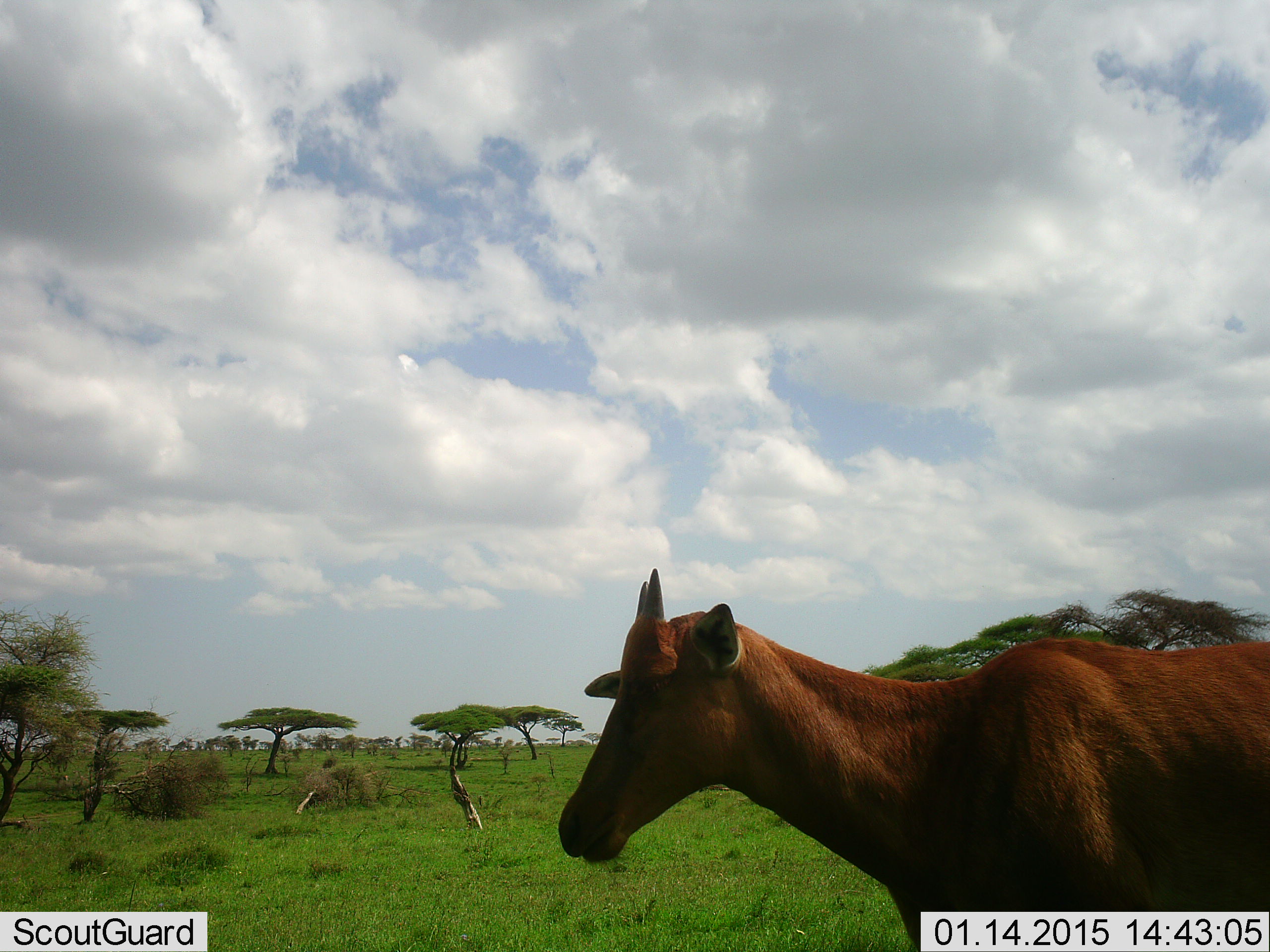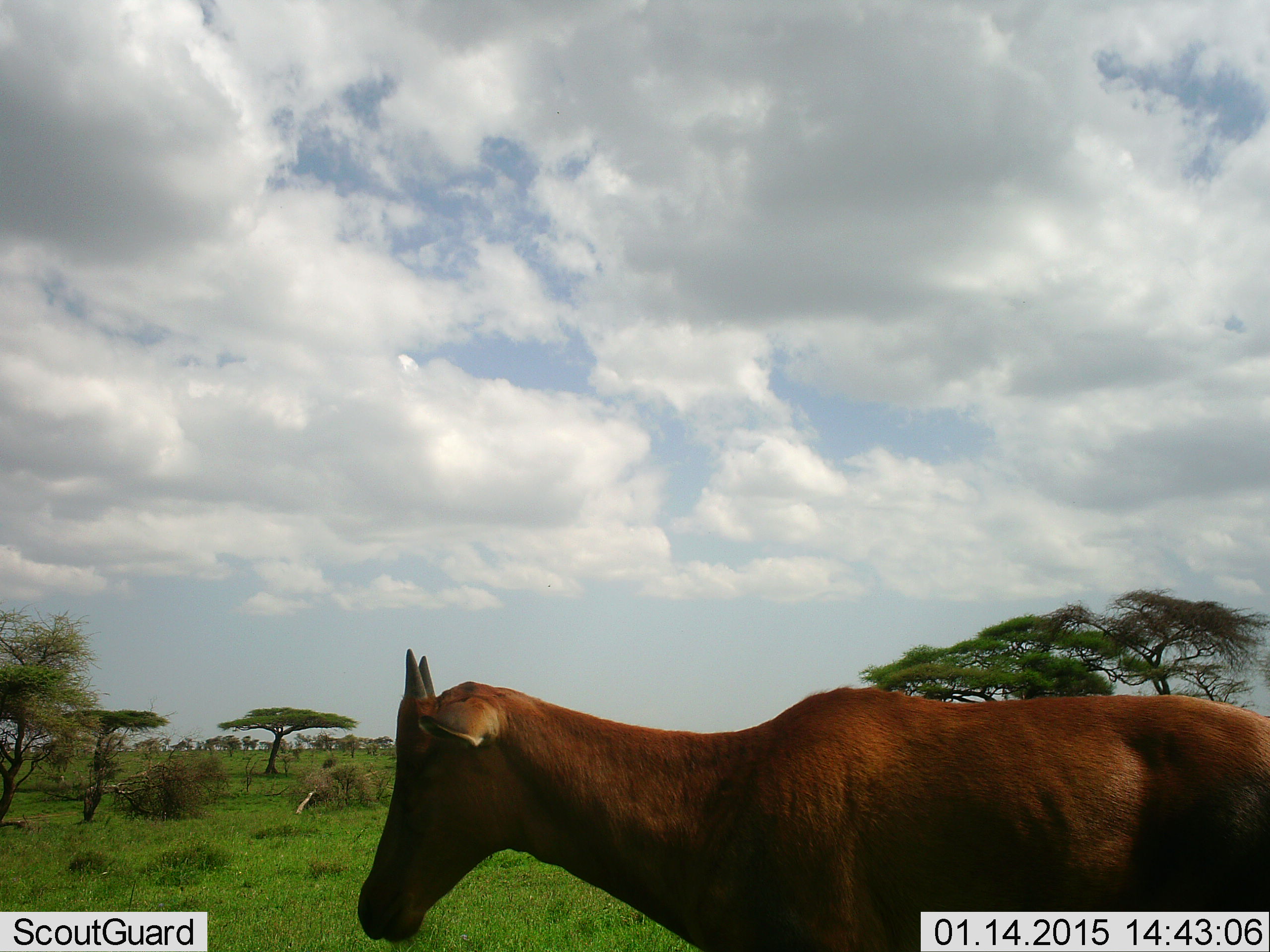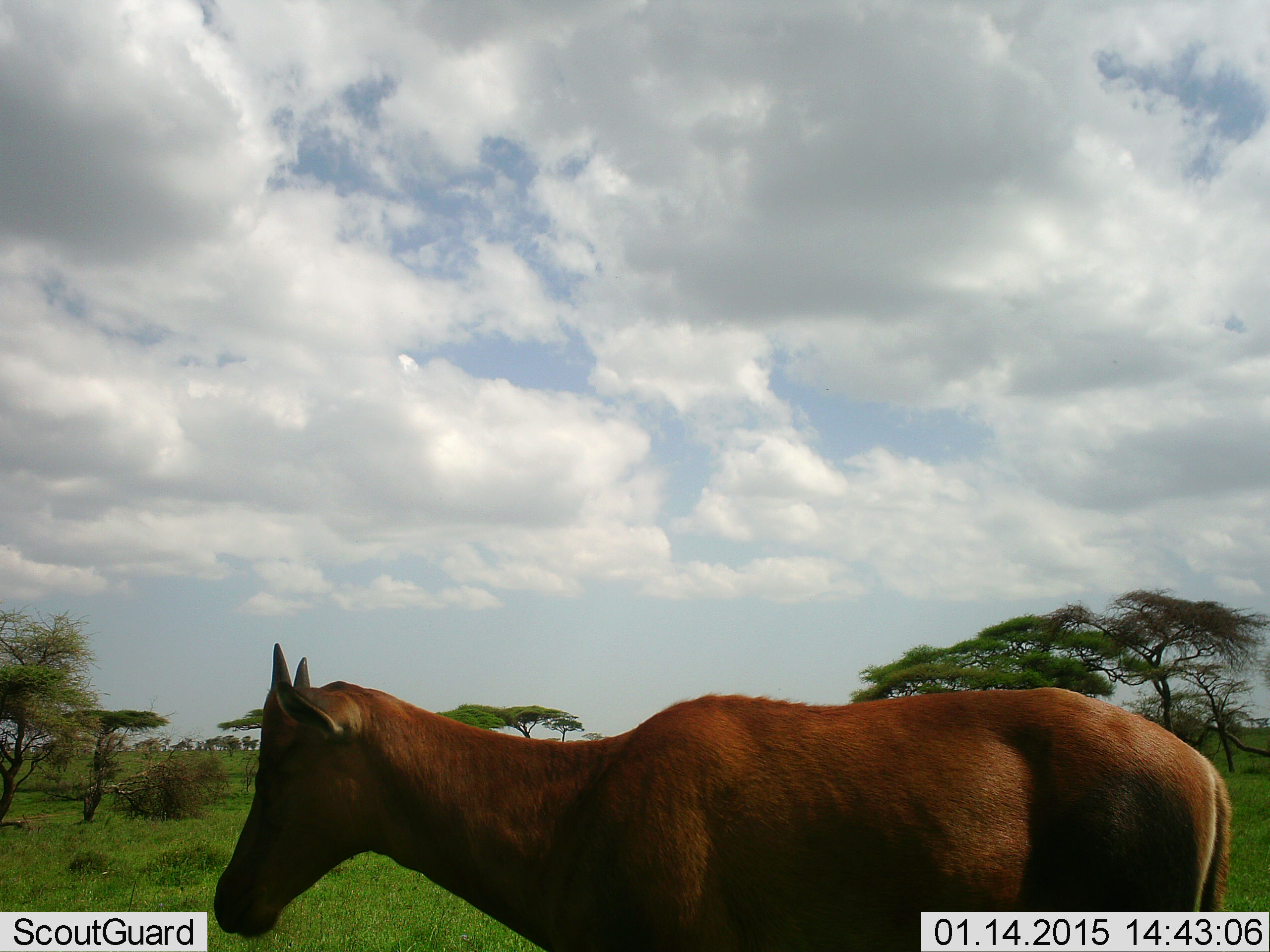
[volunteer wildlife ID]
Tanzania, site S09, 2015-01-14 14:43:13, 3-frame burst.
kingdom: Animalia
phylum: Chordata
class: Mammalia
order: Artiodactyla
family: Bovidae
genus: Damaliscus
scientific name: Damaliscus lunatus jimela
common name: topi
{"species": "topi (Damaliscus lunatus jimela)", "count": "1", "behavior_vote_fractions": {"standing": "22%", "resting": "0%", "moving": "67%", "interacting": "0%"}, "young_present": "11%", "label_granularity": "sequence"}